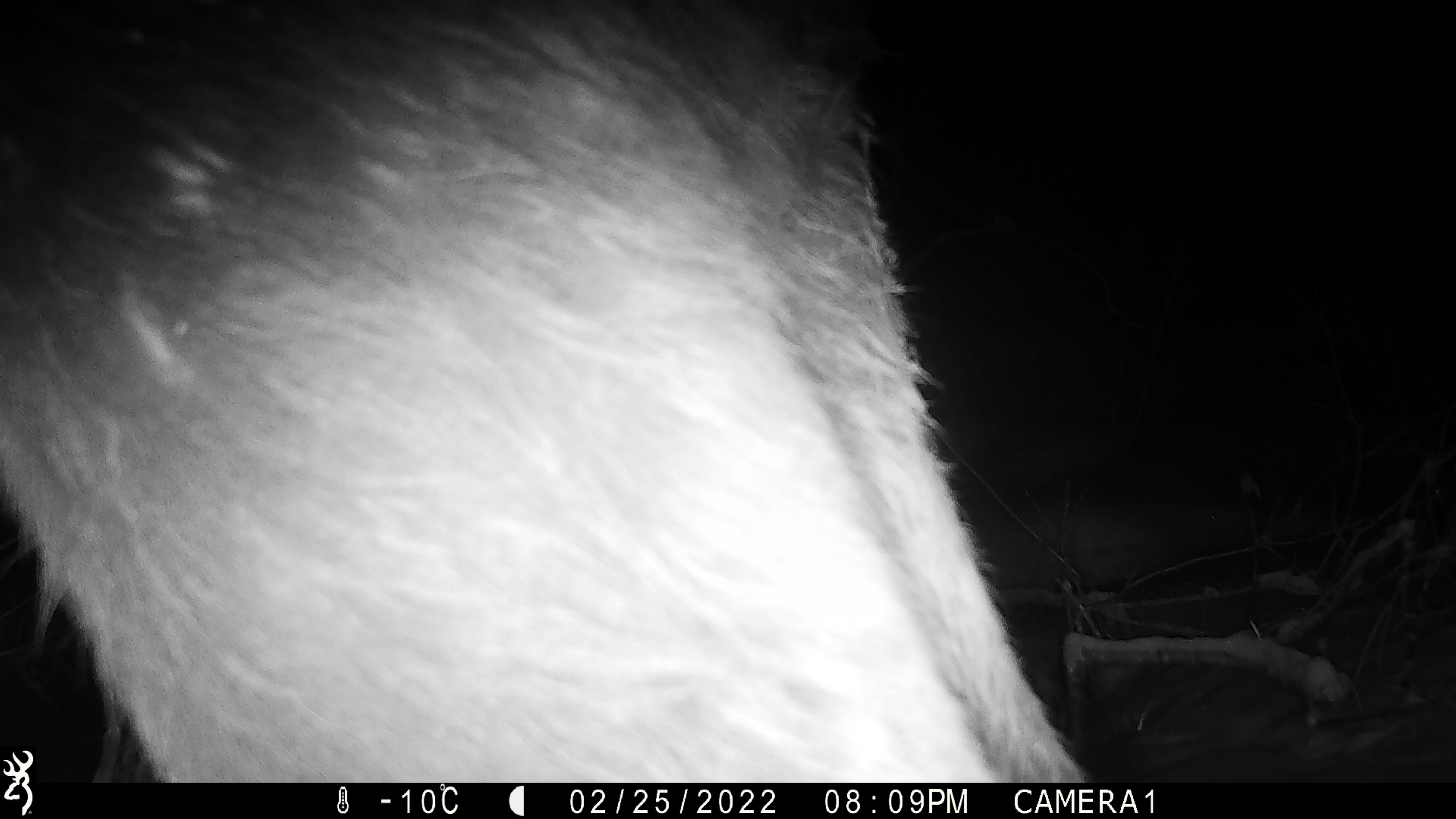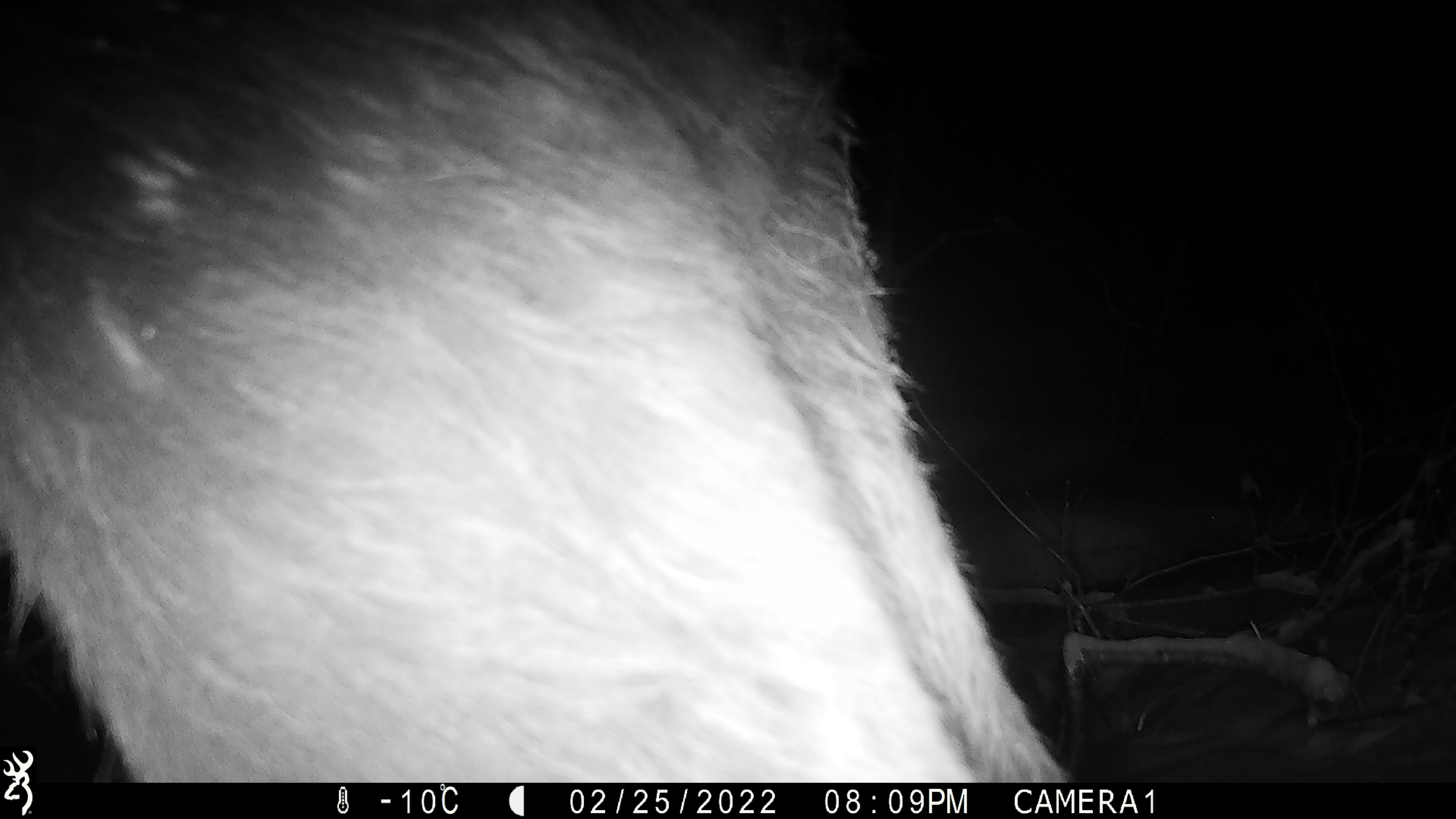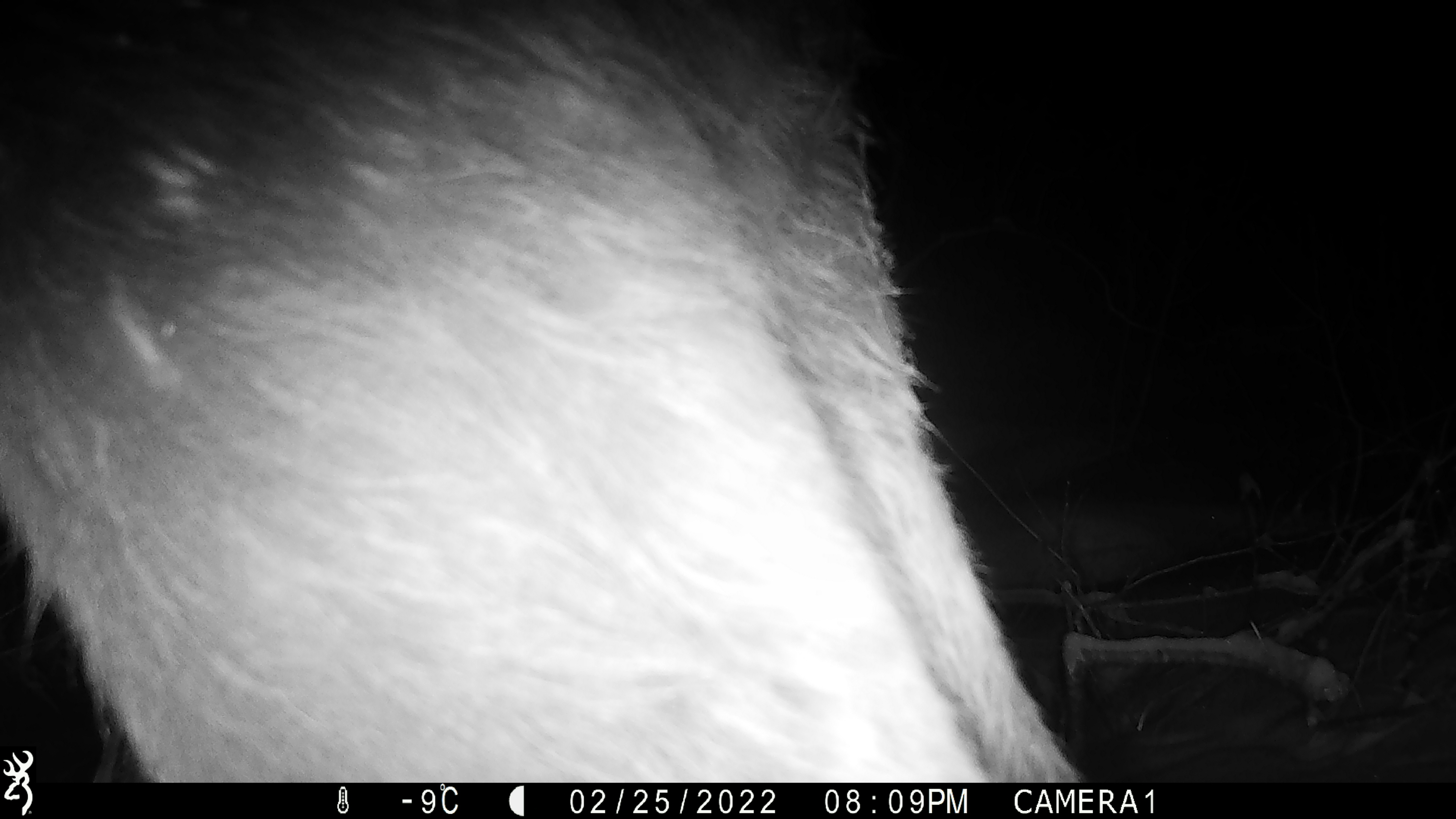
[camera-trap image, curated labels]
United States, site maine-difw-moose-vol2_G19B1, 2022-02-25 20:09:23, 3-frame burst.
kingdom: Animalia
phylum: Chordata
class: Mammalia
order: Artiodactyla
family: Cervidae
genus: Alces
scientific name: Alces alces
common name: moose